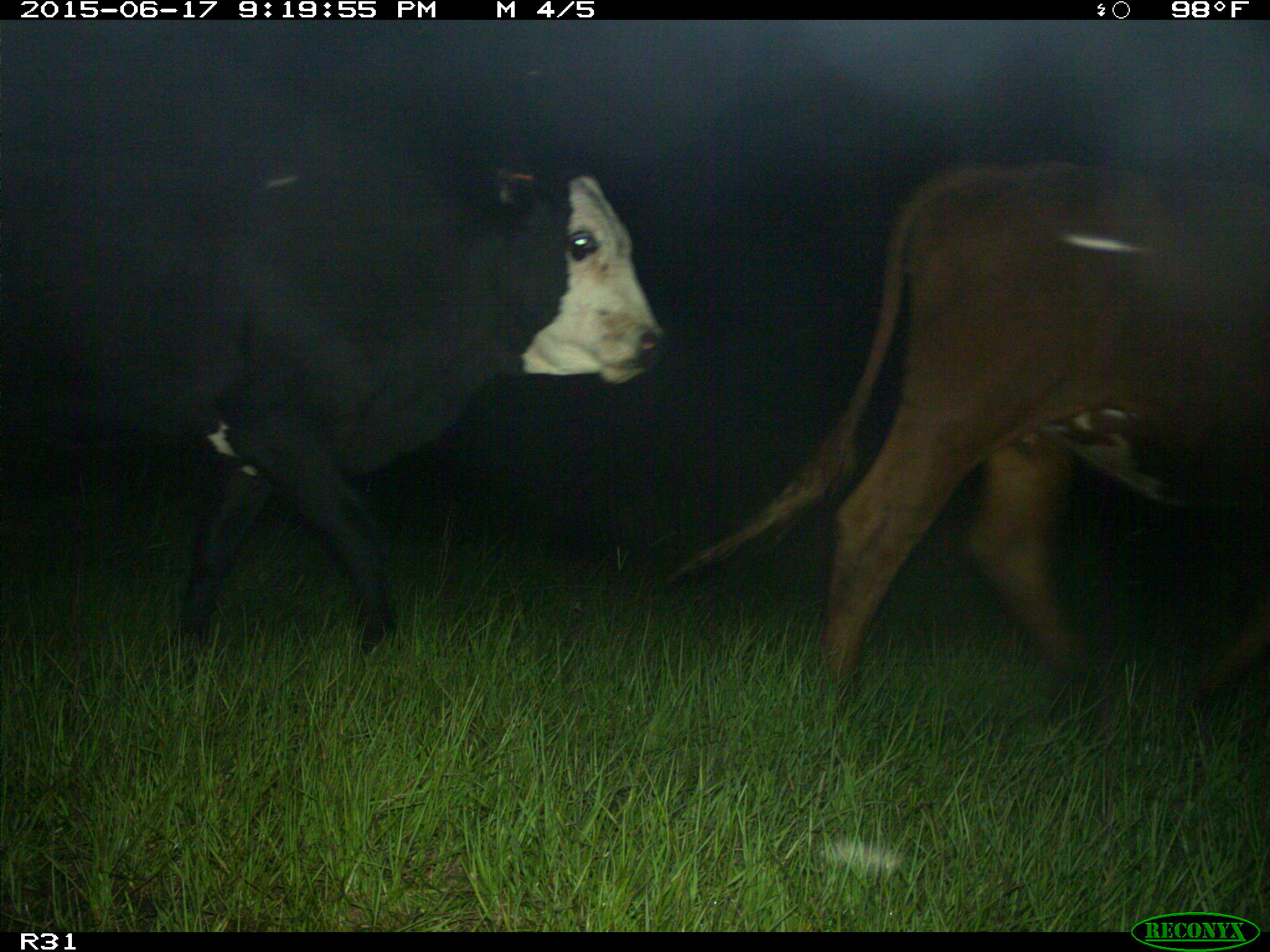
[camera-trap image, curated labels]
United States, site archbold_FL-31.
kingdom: Animalia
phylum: Chordata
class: Mammalia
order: Artiodactyla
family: Bovidae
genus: Bos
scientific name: Bos taurus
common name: domestic cow